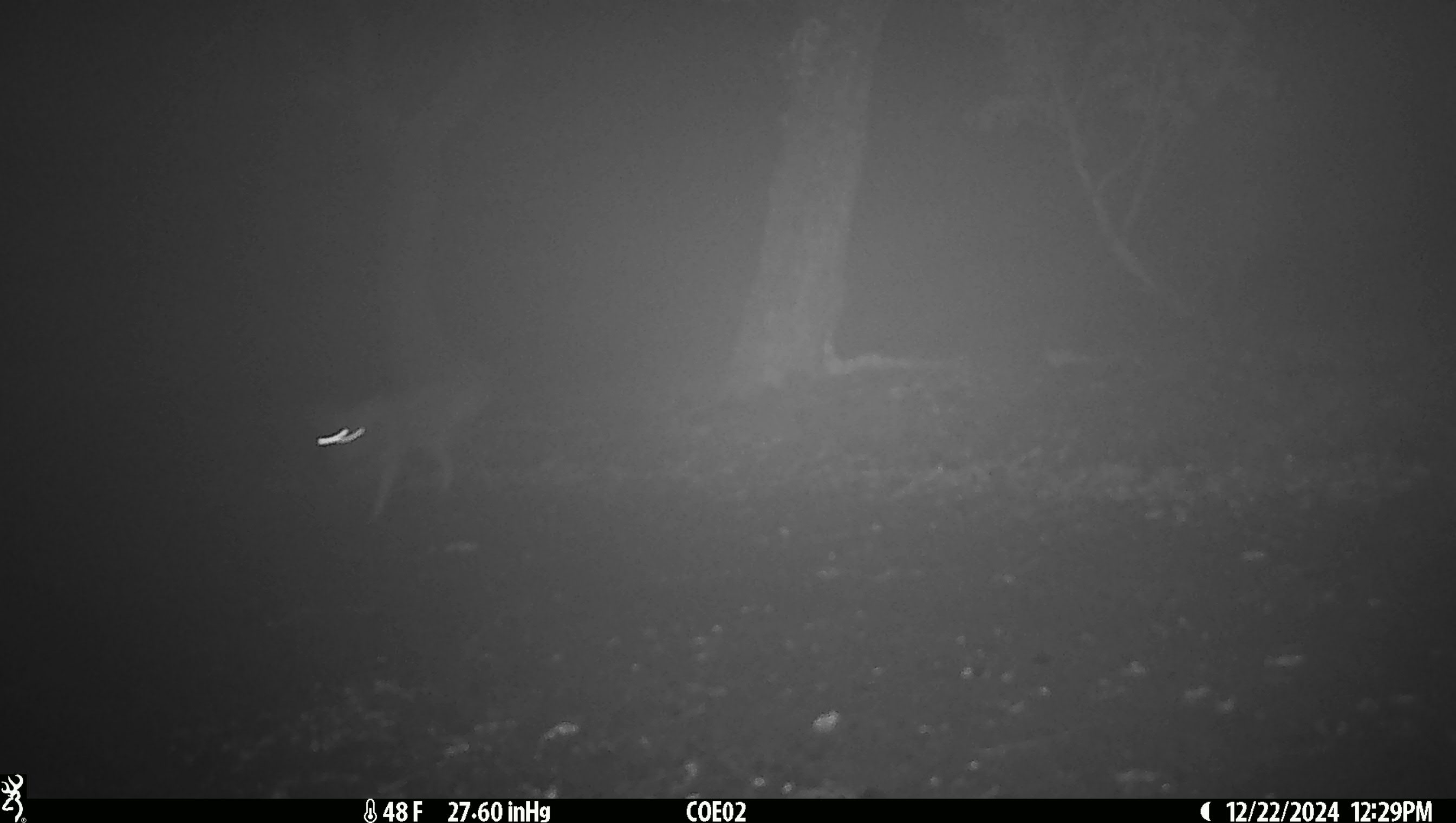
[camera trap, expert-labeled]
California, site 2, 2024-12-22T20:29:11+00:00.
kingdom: Animalia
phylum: Chordata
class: Mammalia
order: Carnivora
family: Canidae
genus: Canis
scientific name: Canis latrans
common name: coyote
Coyote (Canis latrans).